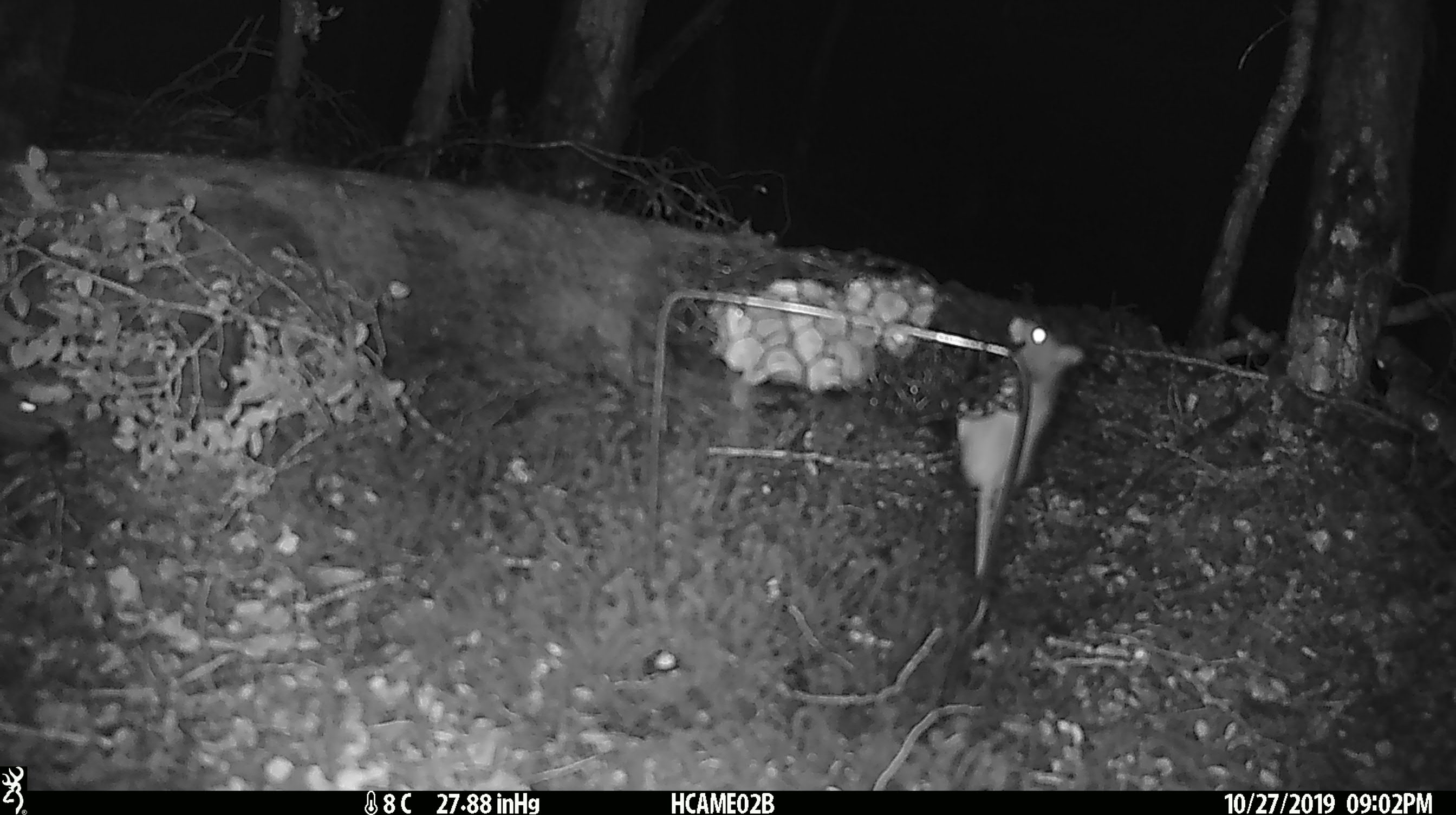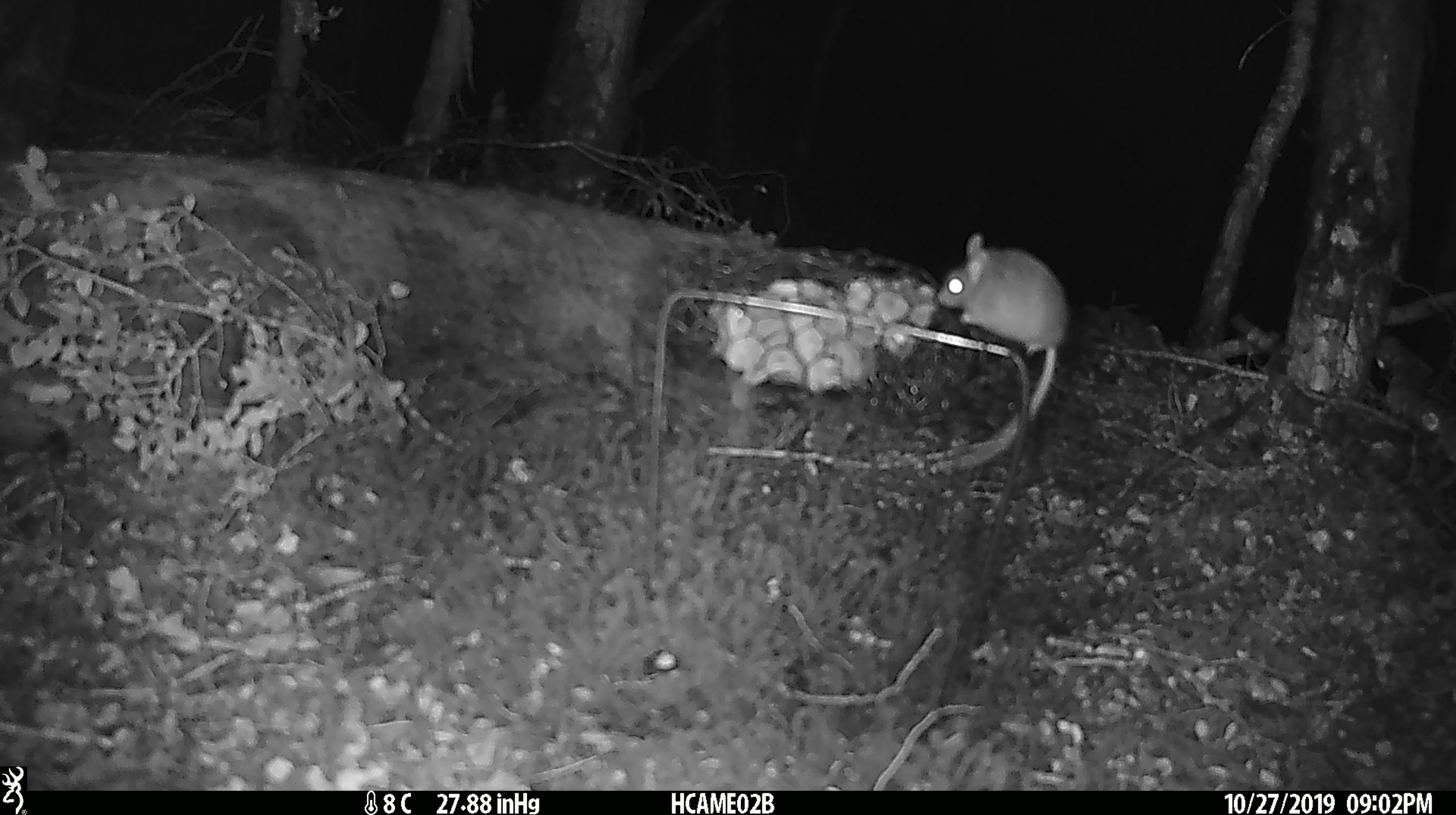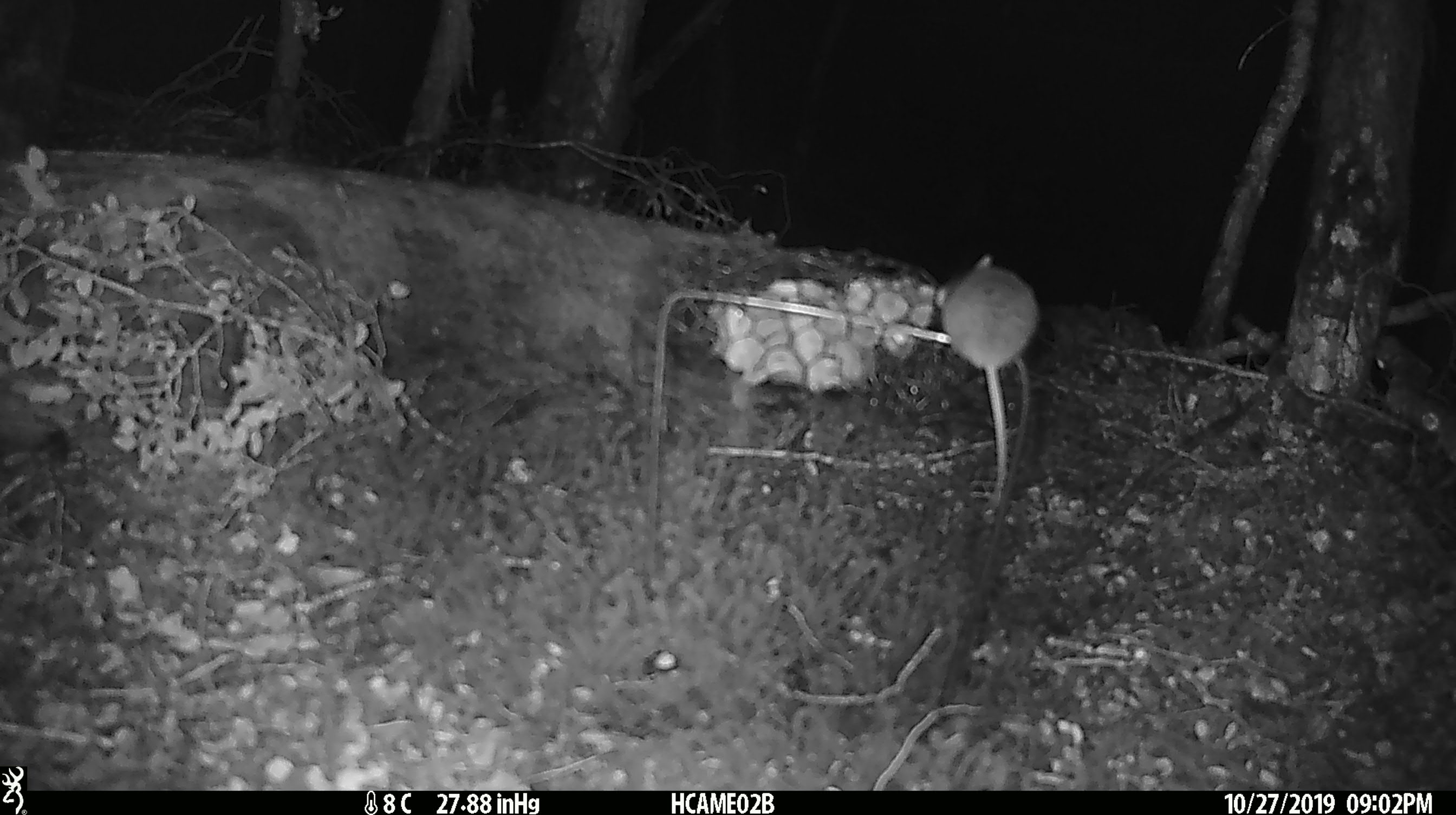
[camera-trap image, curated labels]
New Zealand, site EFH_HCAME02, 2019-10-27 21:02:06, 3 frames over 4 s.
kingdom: Animalia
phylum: Chordata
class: Mammalia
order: Rodentia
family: Muridae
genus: Mus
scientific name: Mus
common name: mouse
Mouse (Mus).